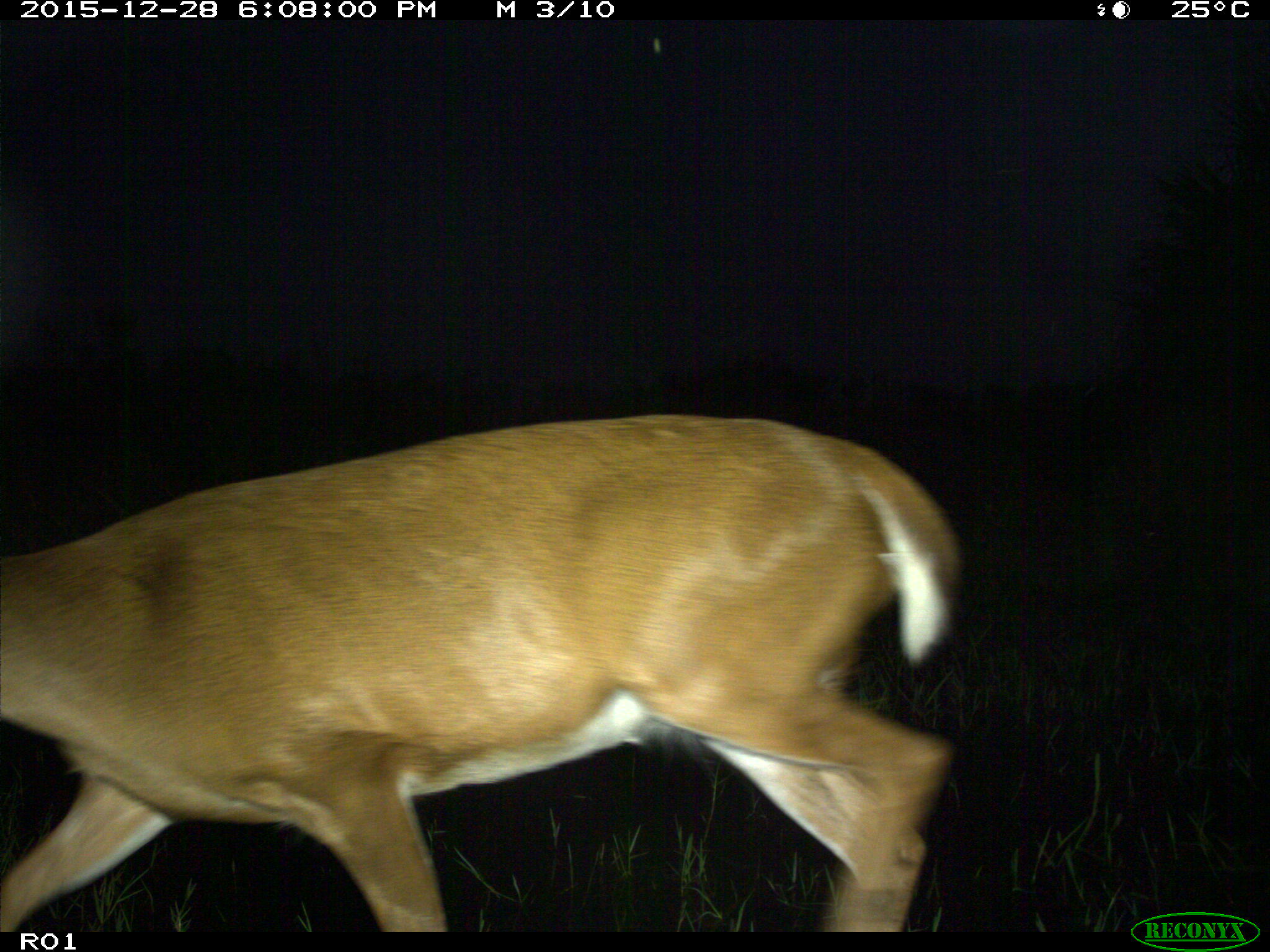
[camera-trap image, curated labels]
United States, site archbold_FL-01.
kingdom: Animalia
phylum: Chordata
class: Mammalia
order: Artiodactyla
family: Cervidae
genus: Odocoileus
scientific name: Odocoileus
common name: deer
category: unidentified deer